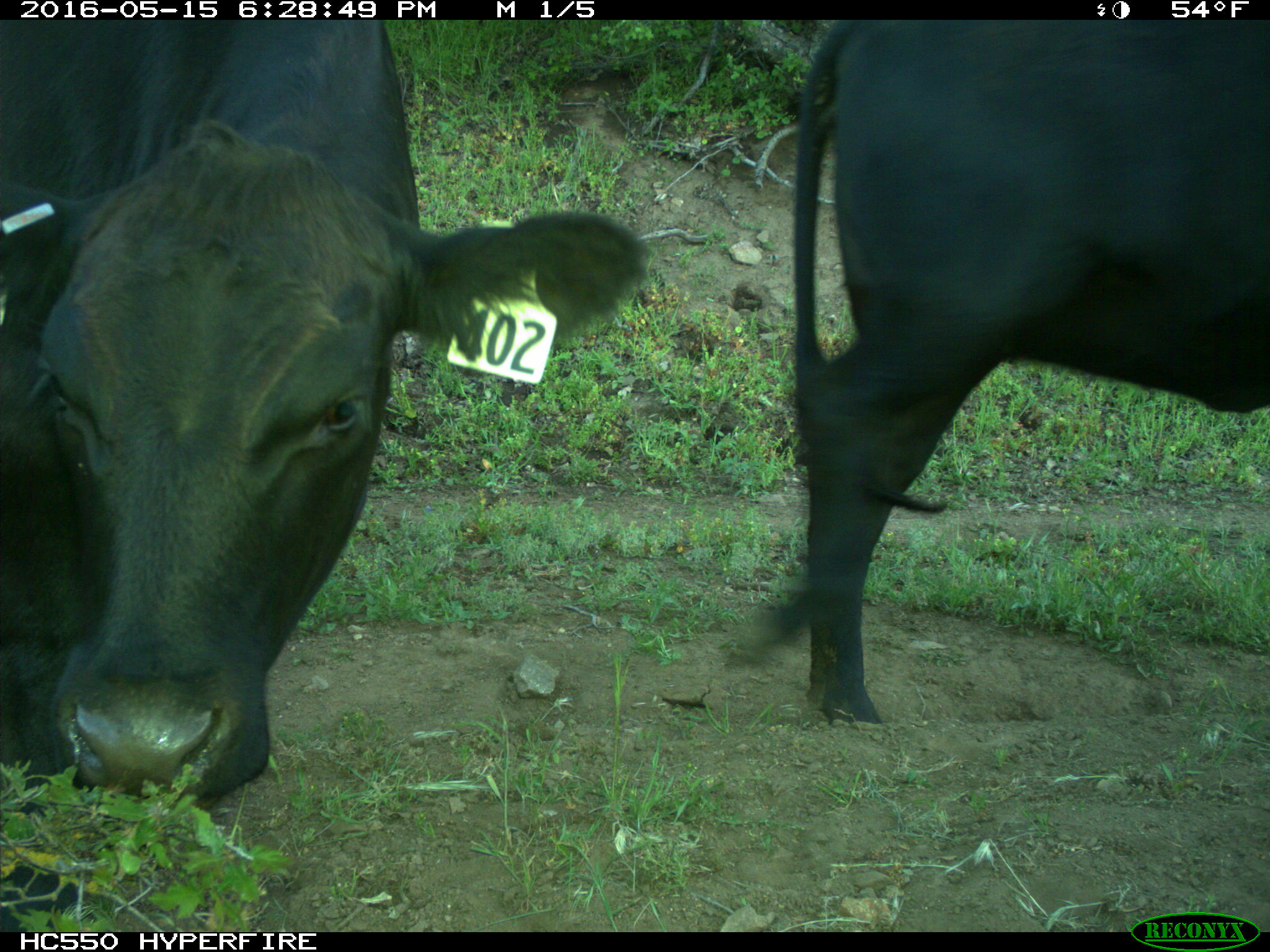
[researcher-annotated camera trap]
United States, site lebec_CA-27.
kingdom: Animalia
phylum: Chordata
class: Mammalia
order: Artiodactyla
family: Bovidae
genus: Bos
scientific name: Bos taurus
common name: domestic cow